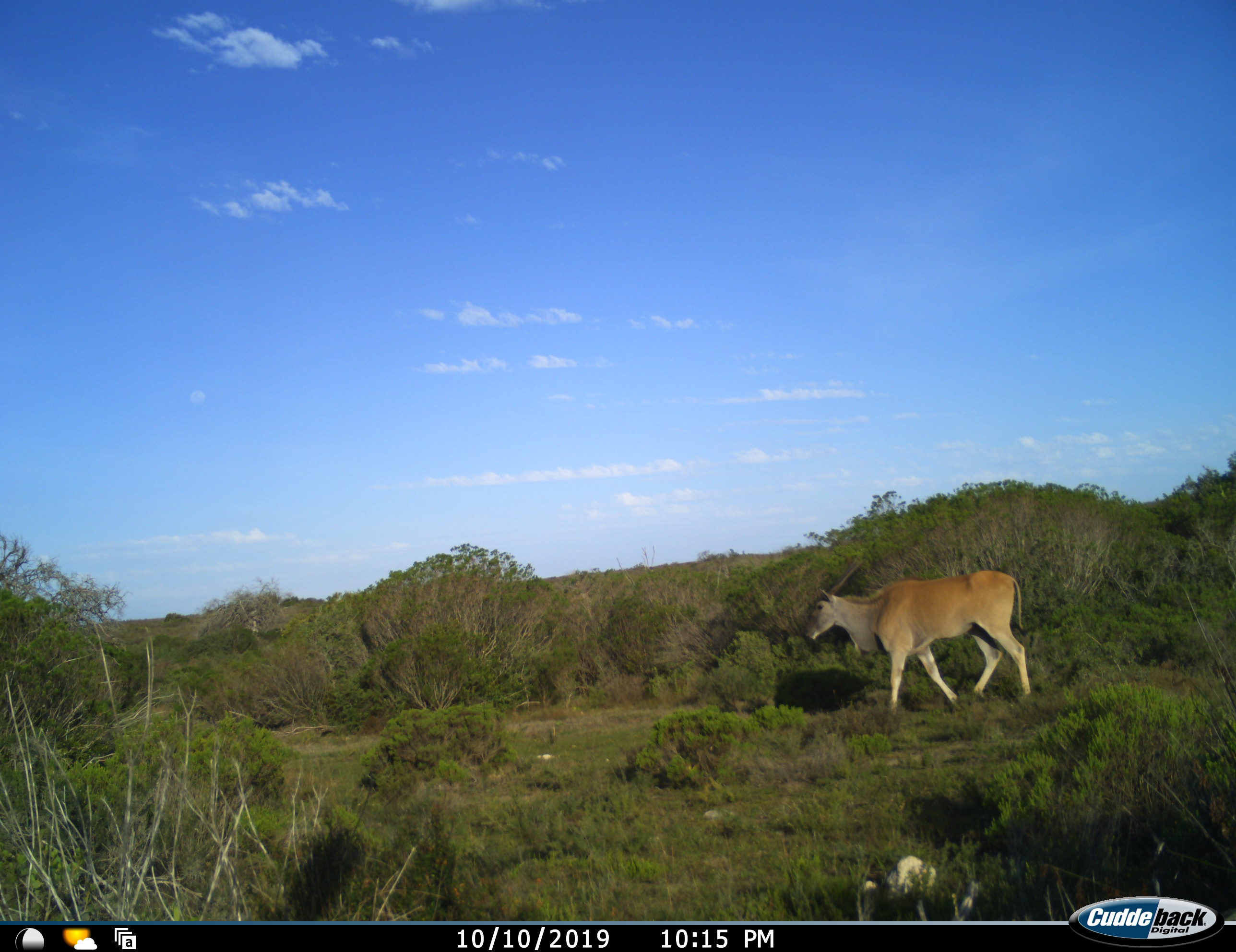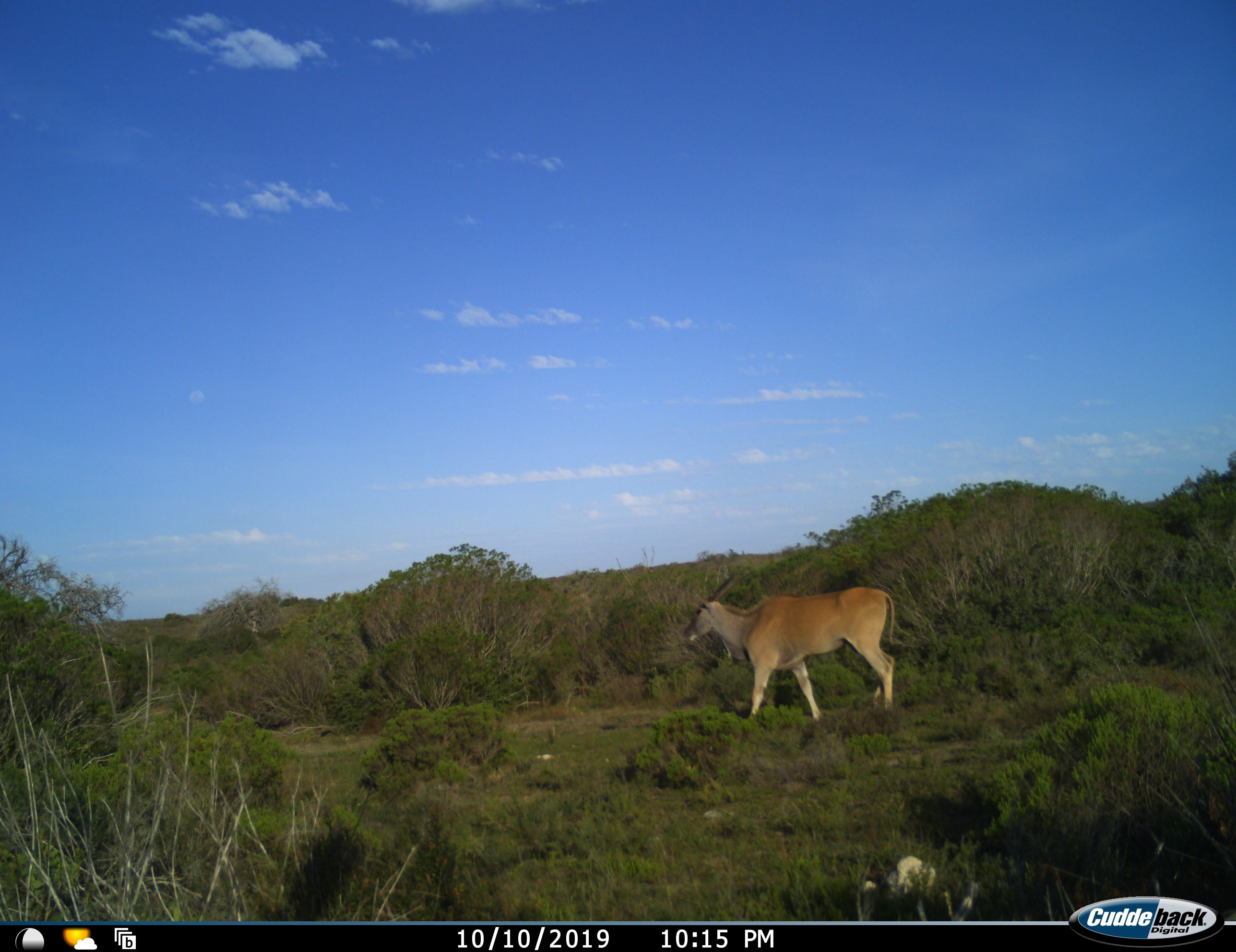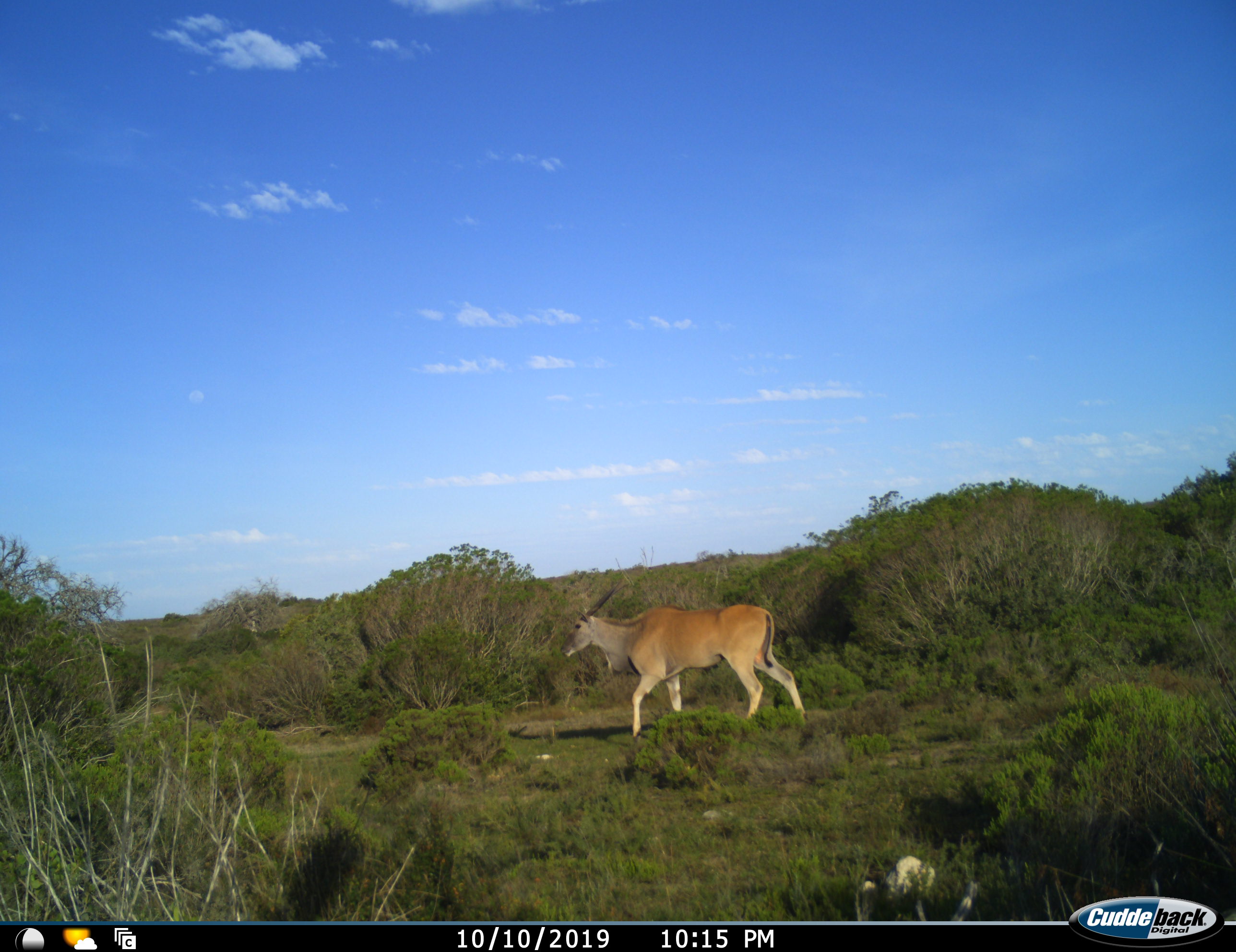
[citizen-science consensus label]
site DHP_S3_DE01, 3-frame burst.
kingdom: Animalia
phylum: Chordata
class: Mammalia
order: Artiodactyla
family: Bovidae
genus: Tragelaphus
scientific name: Tragelaphus oryx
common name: eland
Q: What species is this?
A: Eland (Tragelaphus oryx).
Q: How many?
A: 1.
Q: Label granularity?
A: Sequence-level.